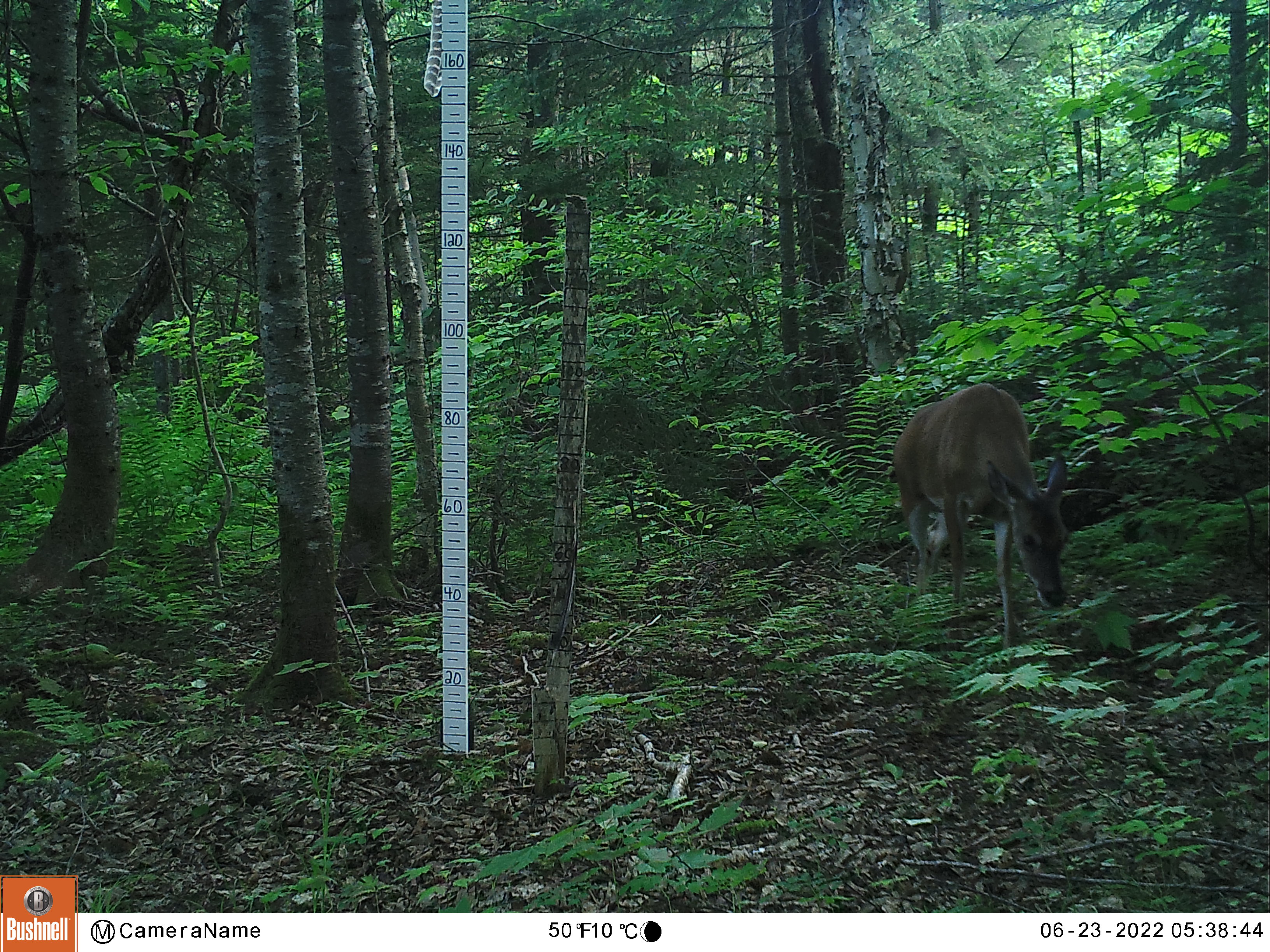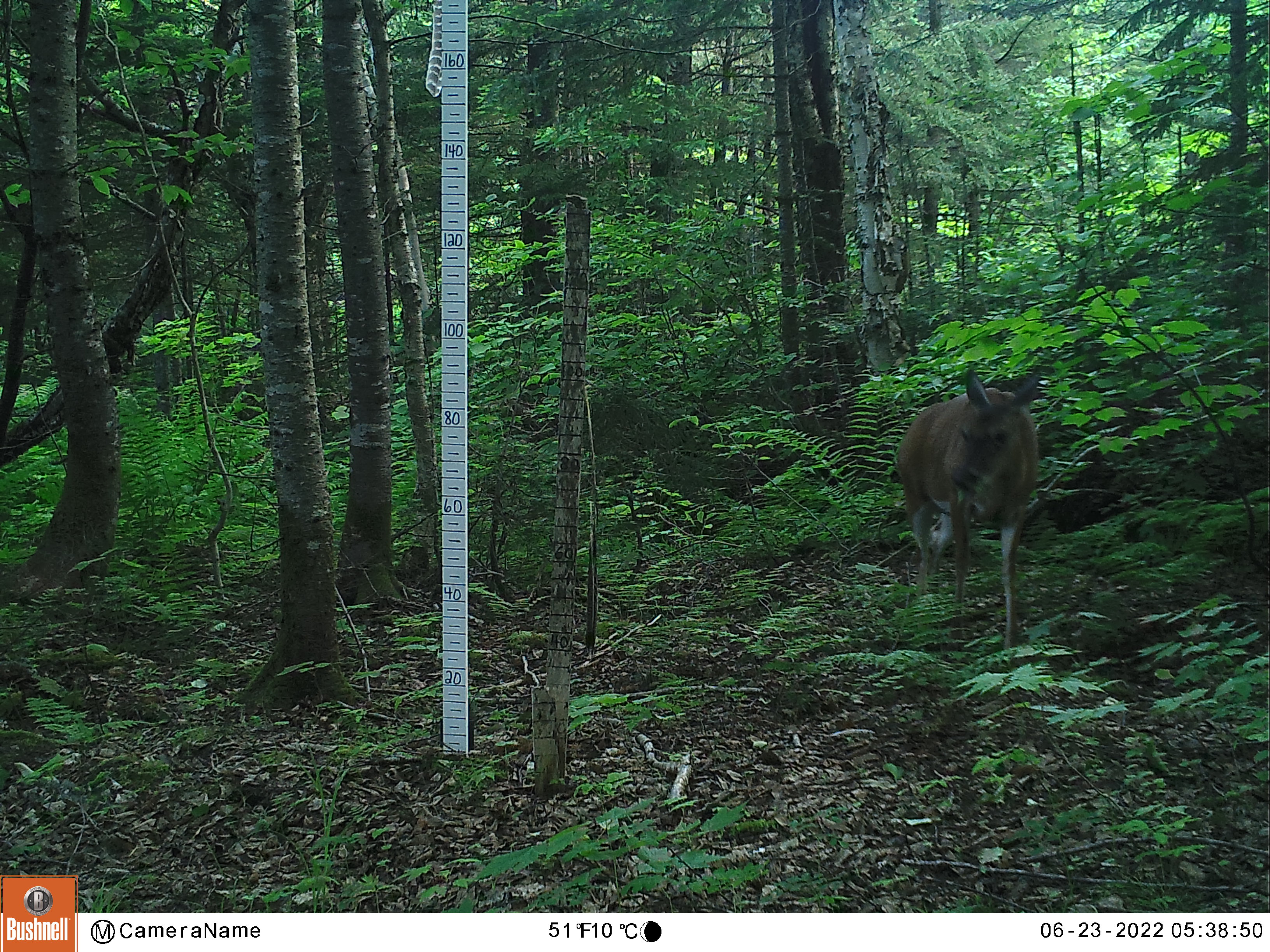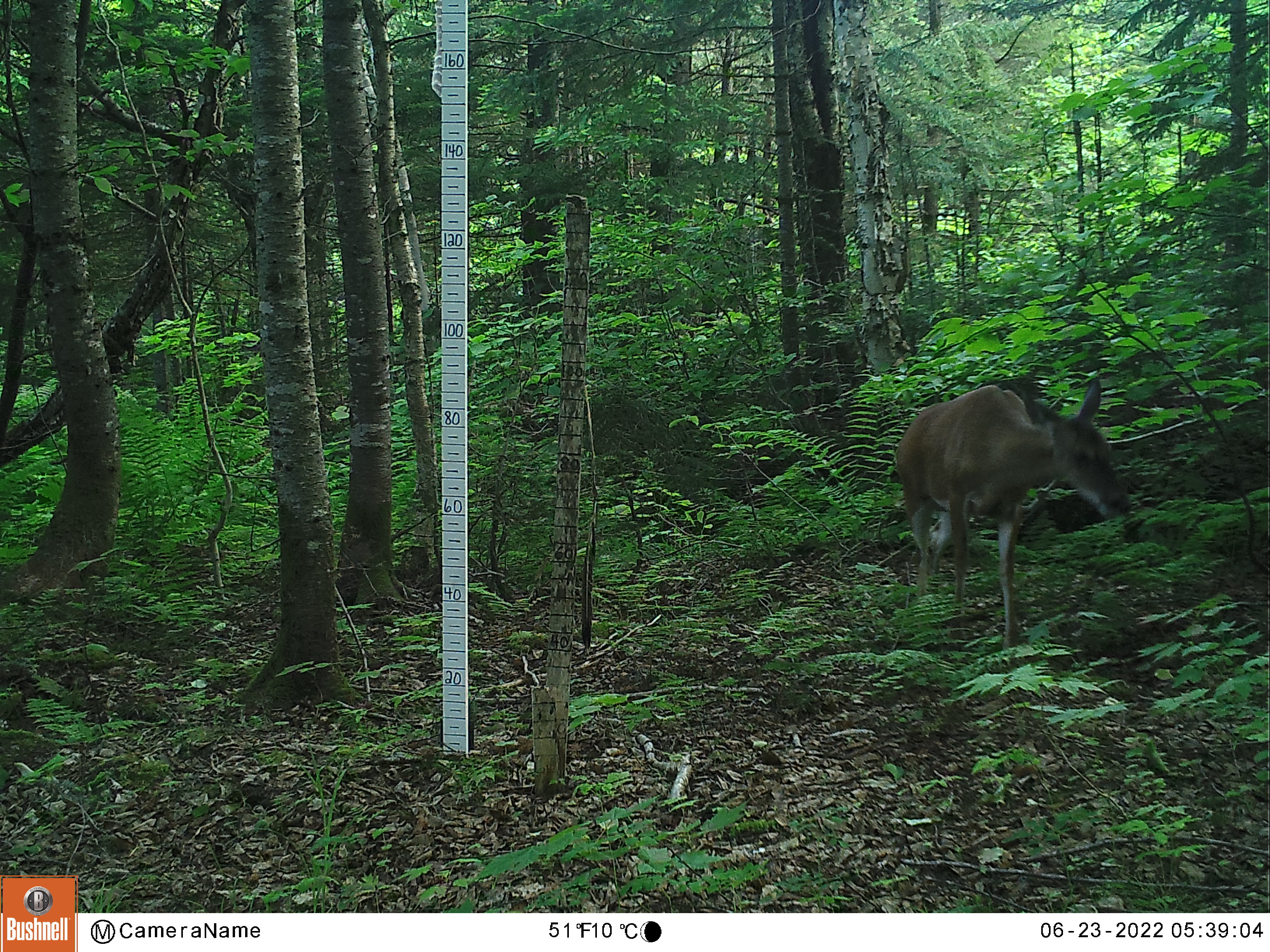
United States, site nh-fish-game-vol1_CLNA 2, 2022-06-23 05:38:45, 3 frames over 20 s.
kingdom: Animalia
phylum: Chordata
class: Mammalia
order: Artiodactyla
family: Cervidae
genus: Odocoileus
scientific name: Odocoileus virginianus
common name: white-tailed deer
White-tailed deer (Odocoileus virginianus).